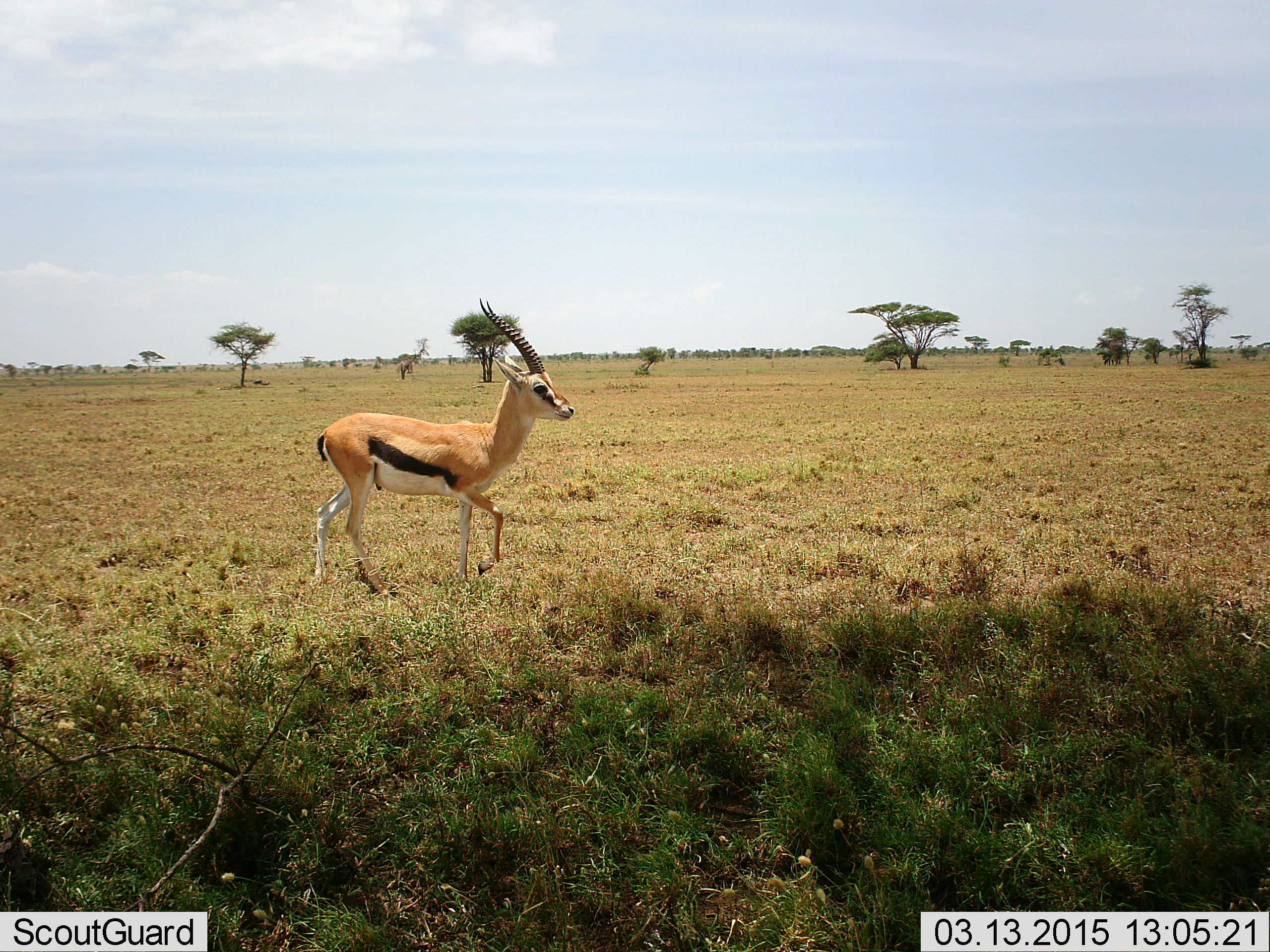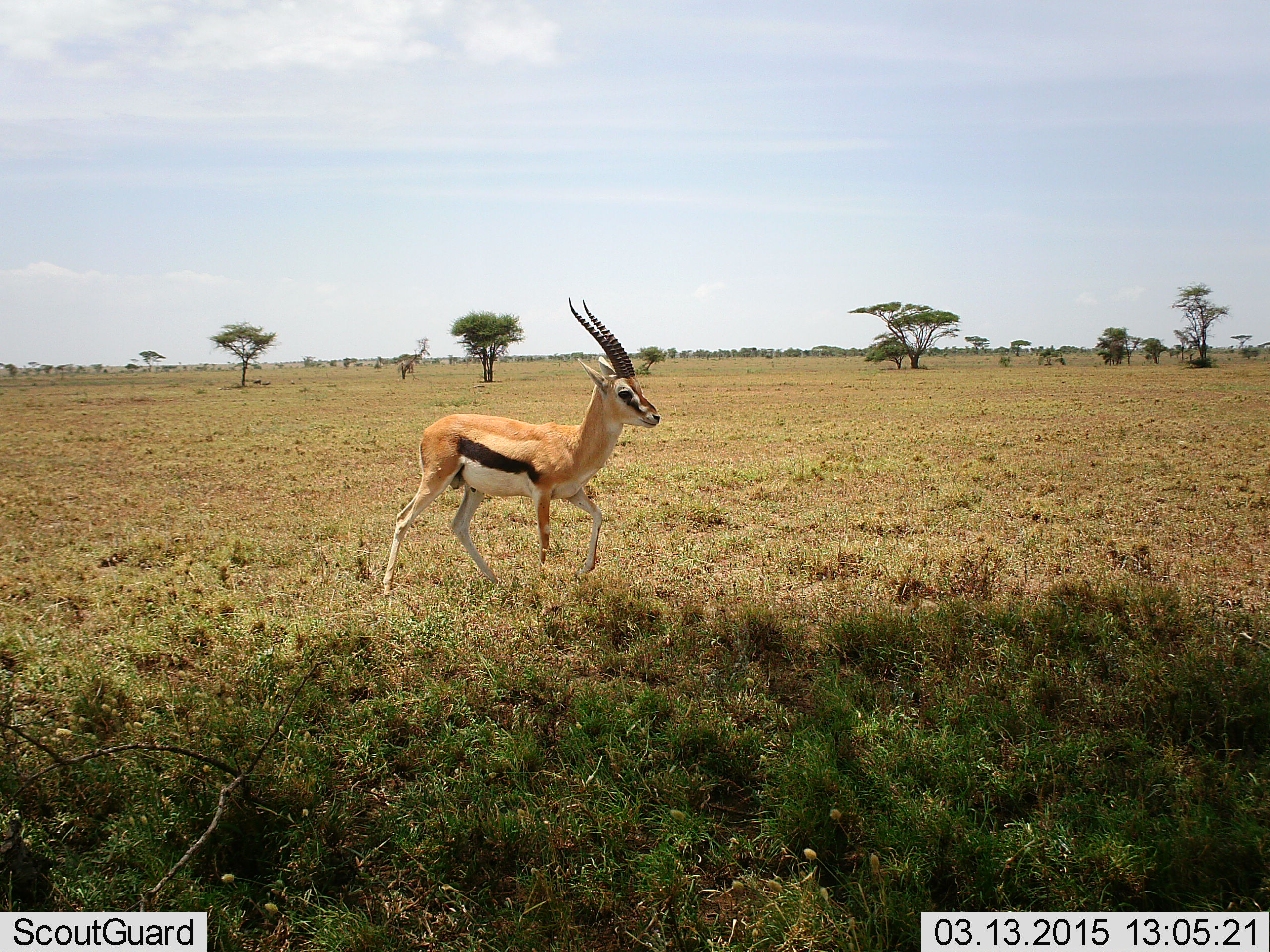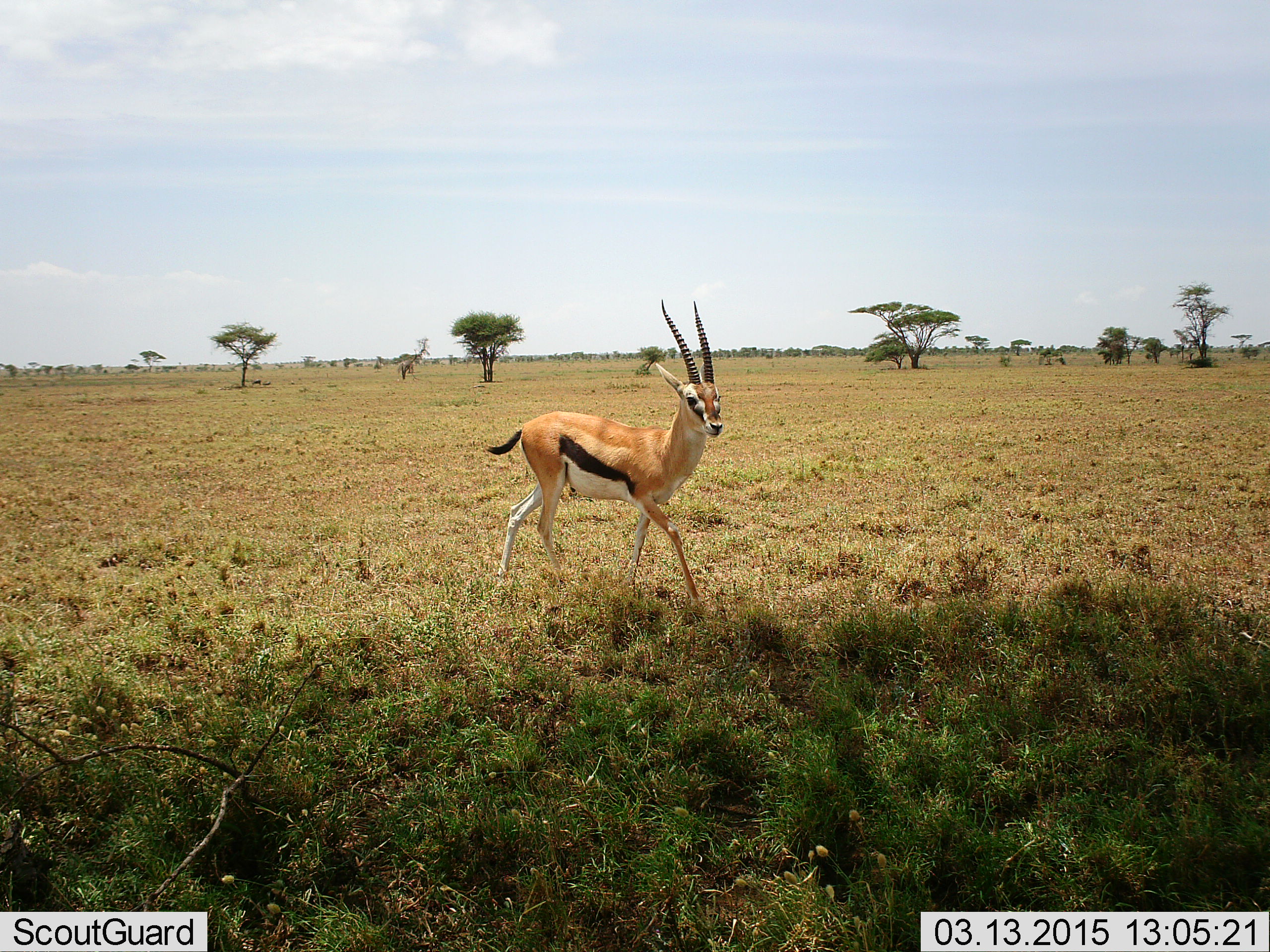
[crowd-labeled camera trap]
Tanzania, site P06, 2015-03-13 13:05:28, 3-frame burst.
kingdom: Animalia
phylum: Chordata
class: Mammalia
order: Artiodactyla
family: Bovidae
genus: Eudorcas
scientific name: Eudorcas thomsonii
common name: thomson's gazelle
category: gazellethomsons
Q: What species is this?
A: Gazellethomsons (thomson's gazelle) (Eudorcas thomsonii).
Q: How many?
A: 1.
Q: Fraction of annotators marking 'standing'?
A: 20%.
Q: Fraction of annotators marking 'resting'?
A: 0%.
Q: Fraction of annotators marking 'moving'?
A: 80%.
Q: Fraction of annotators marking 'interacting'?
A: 0%.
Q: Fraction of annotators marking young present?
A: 0%.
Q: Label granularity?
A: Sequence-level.